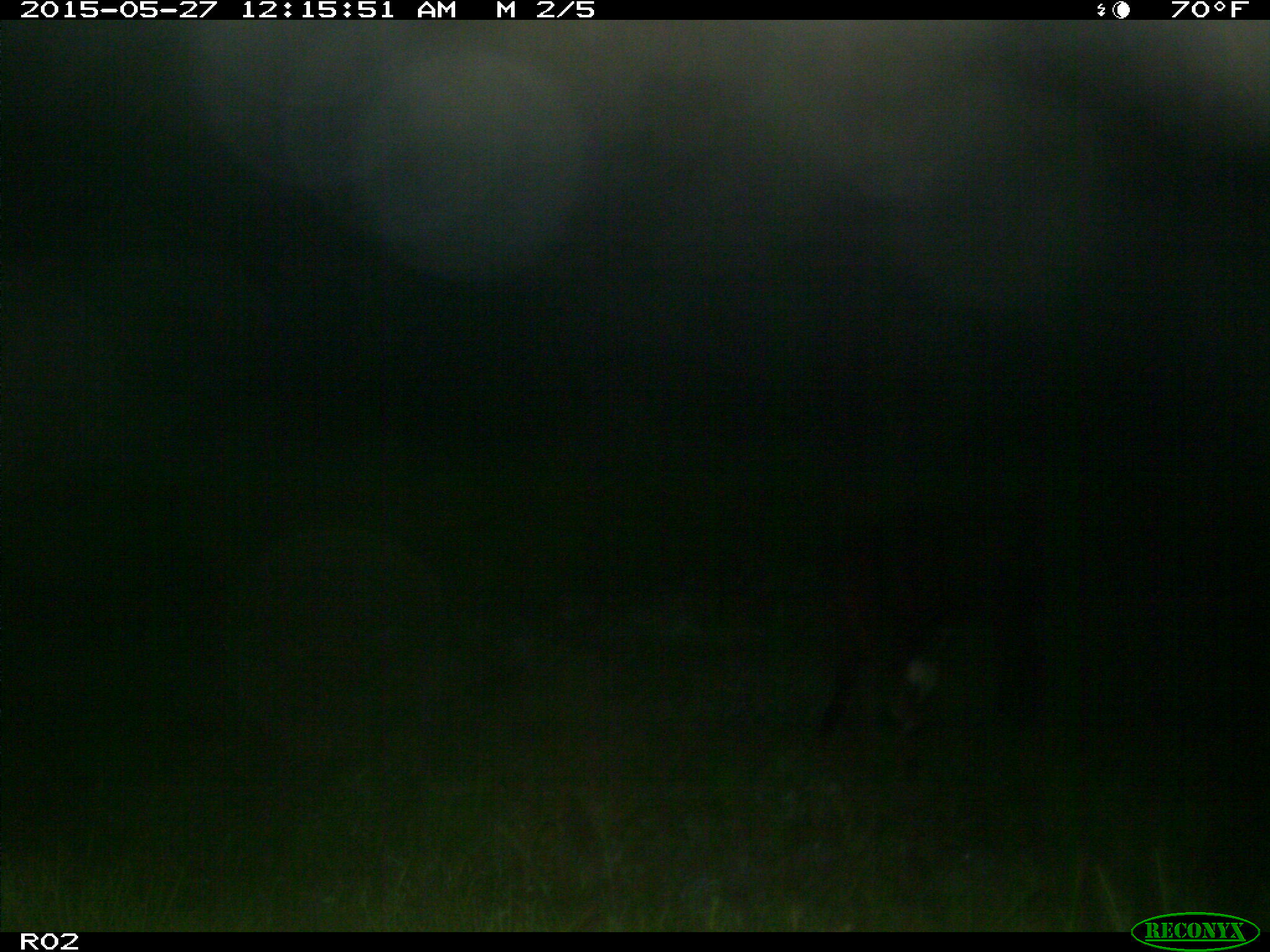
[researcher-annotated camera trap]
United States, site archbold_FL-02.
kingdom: Animalia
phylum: Chordata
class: Mammalia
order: Artiodactyla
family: Bovidae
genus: Bos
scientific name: Bos taurus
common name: domestic cow